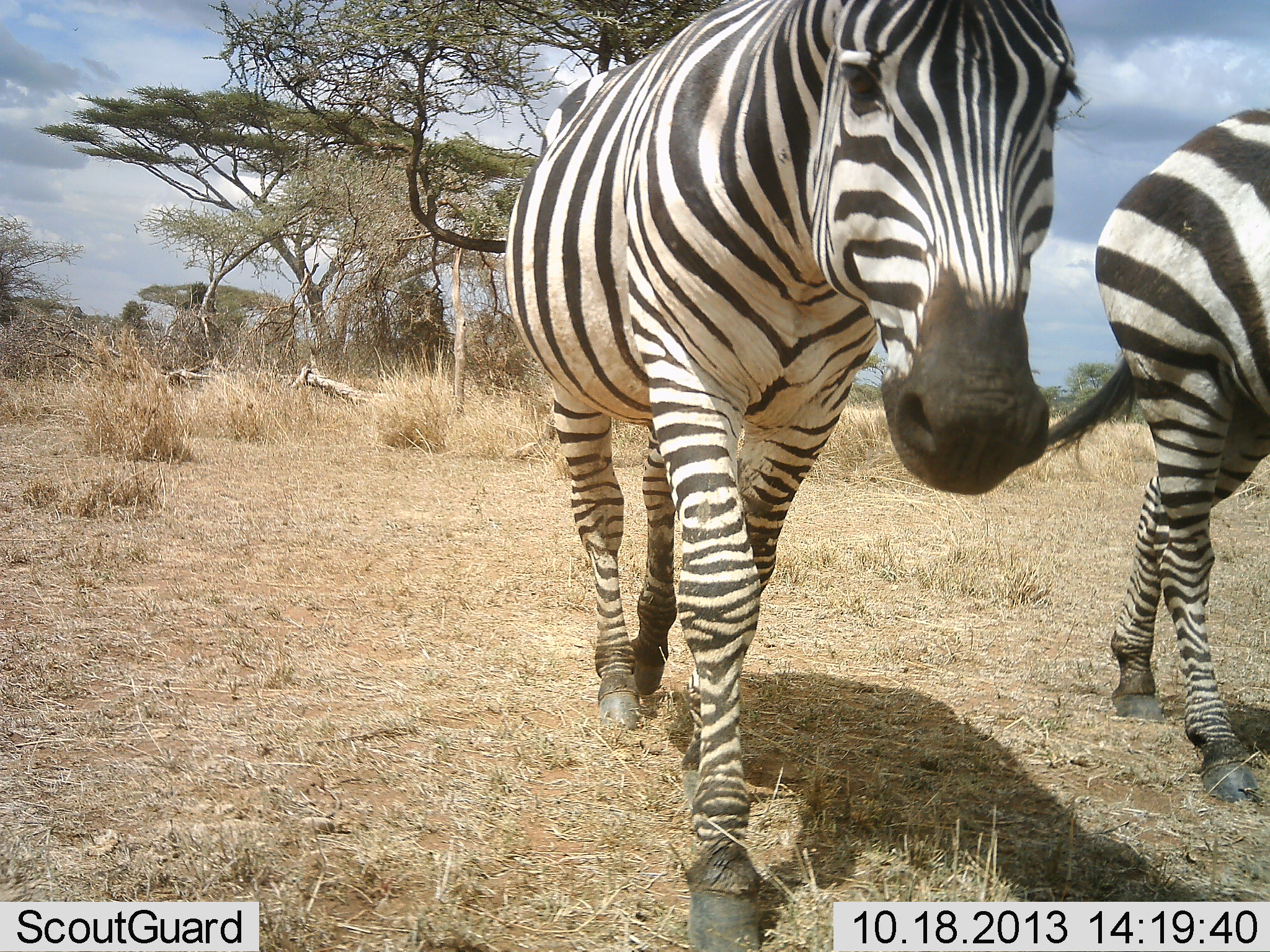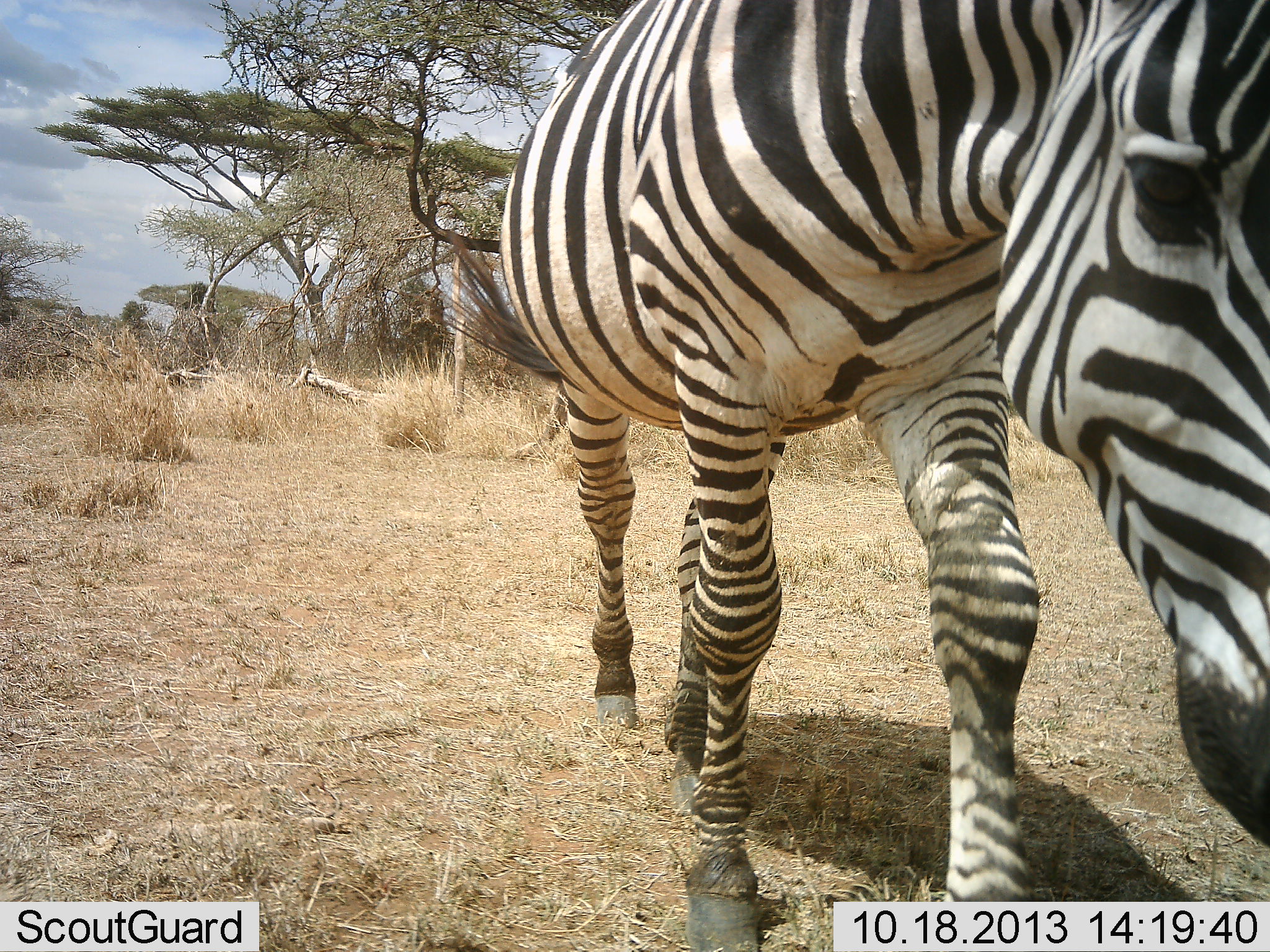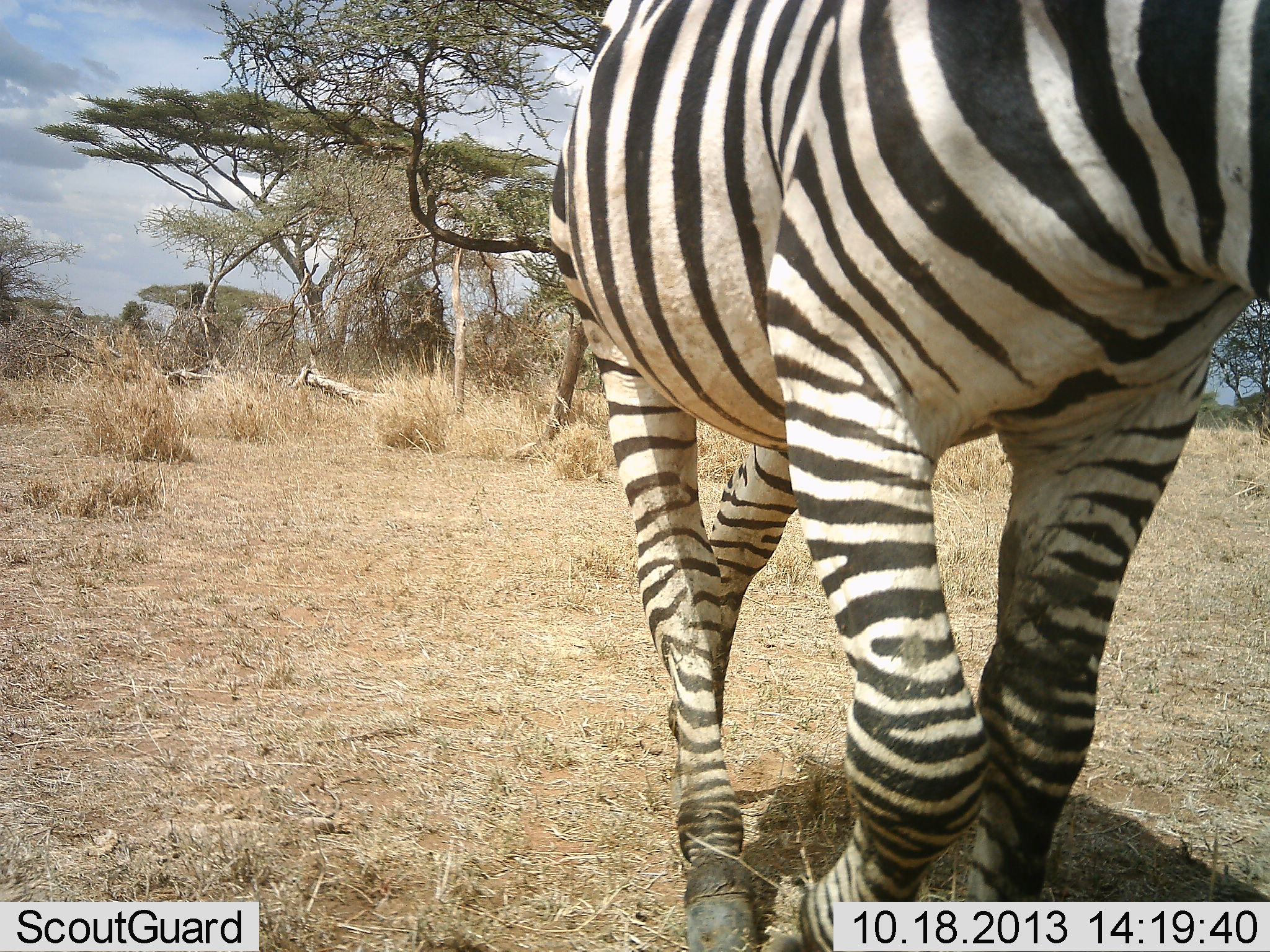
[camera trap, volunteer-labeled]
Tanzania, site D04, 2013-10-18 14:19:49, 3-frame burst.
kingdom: Animalia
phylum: Chordata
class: Mammalia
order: Perissodactyla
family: Equidae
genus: Equus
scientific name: Equus quagga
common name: plains zebra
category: zebra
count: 2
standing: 12%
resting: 0%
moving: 88%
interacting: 4%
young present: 0%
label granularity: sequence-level